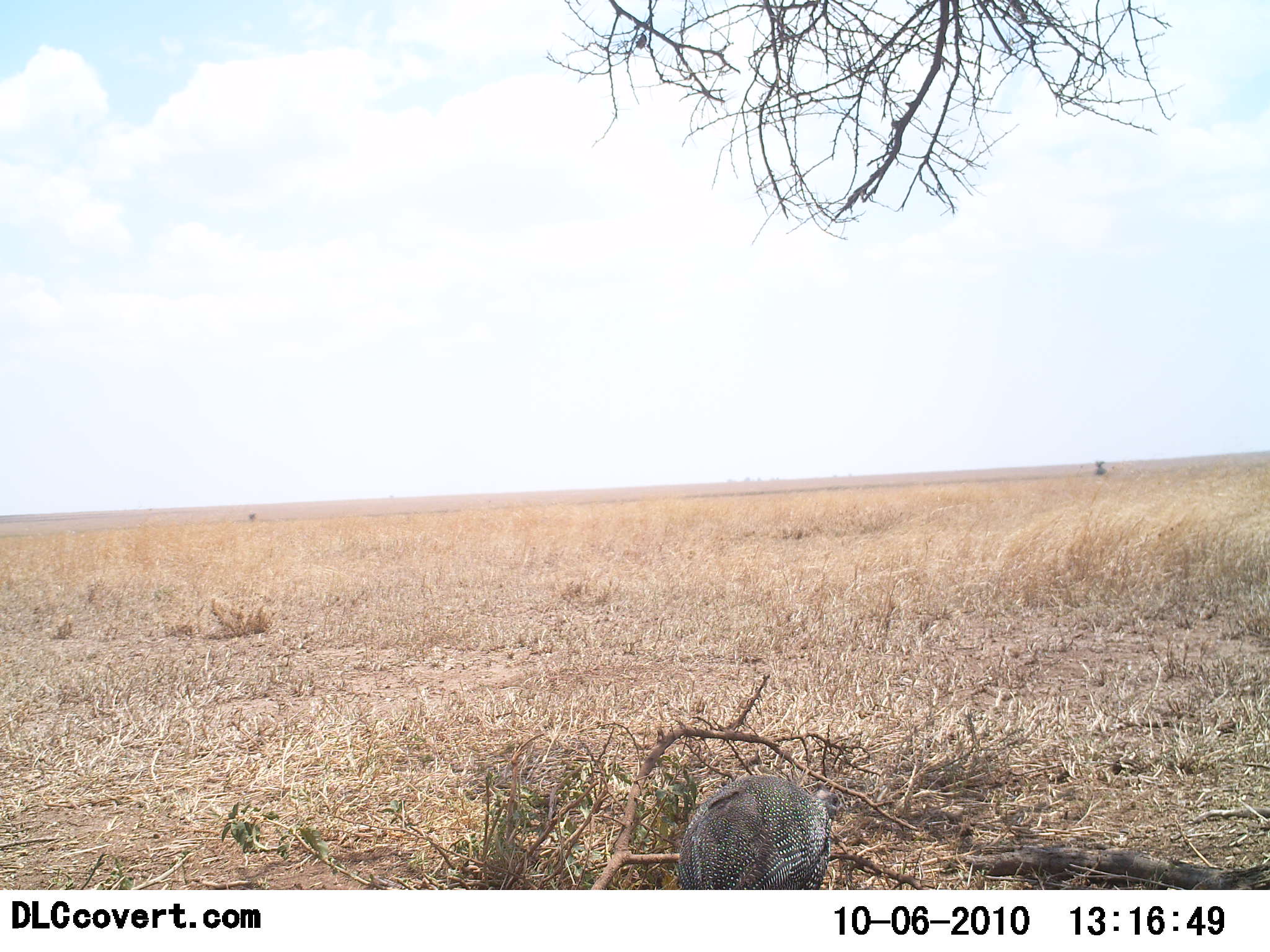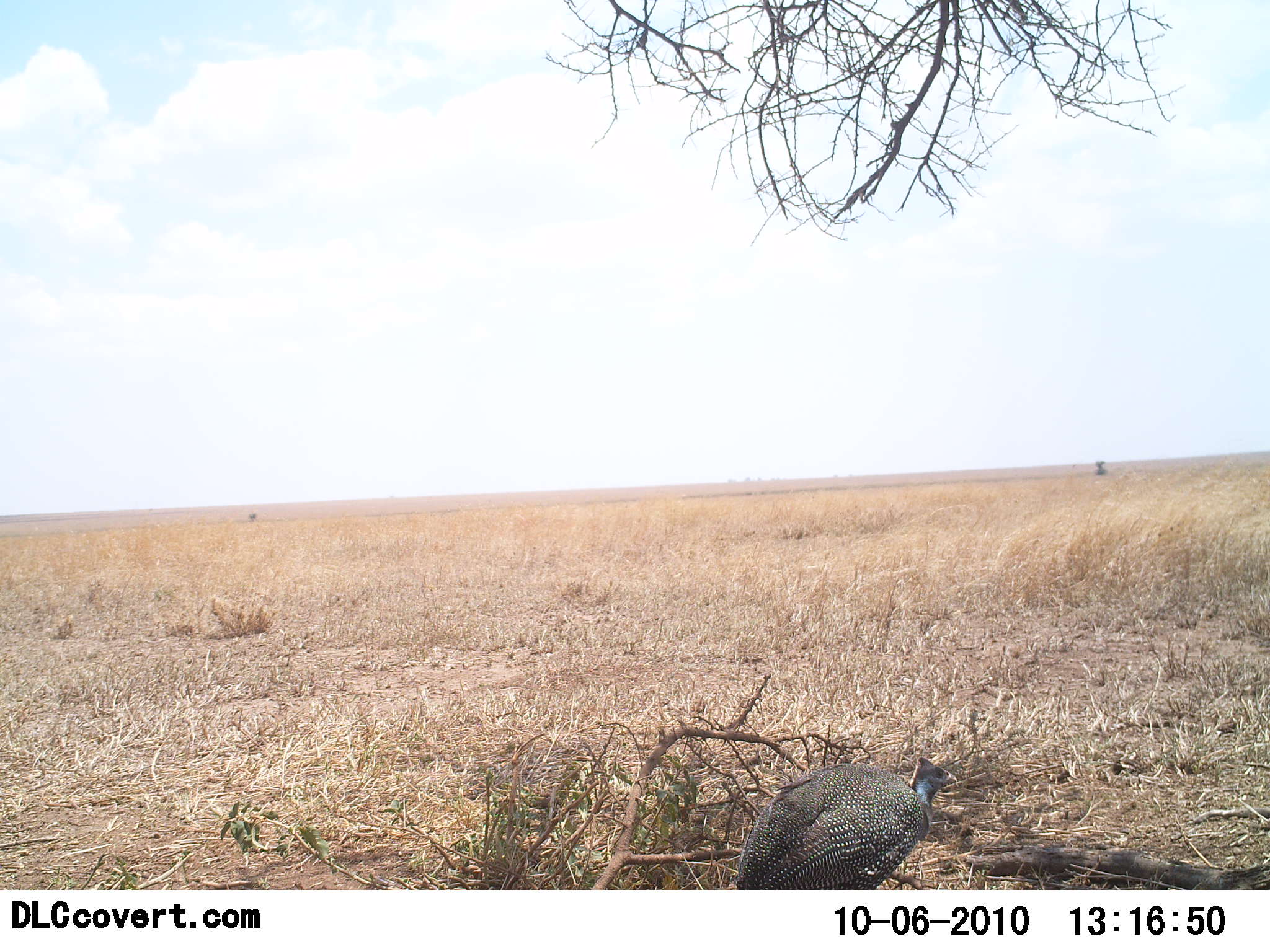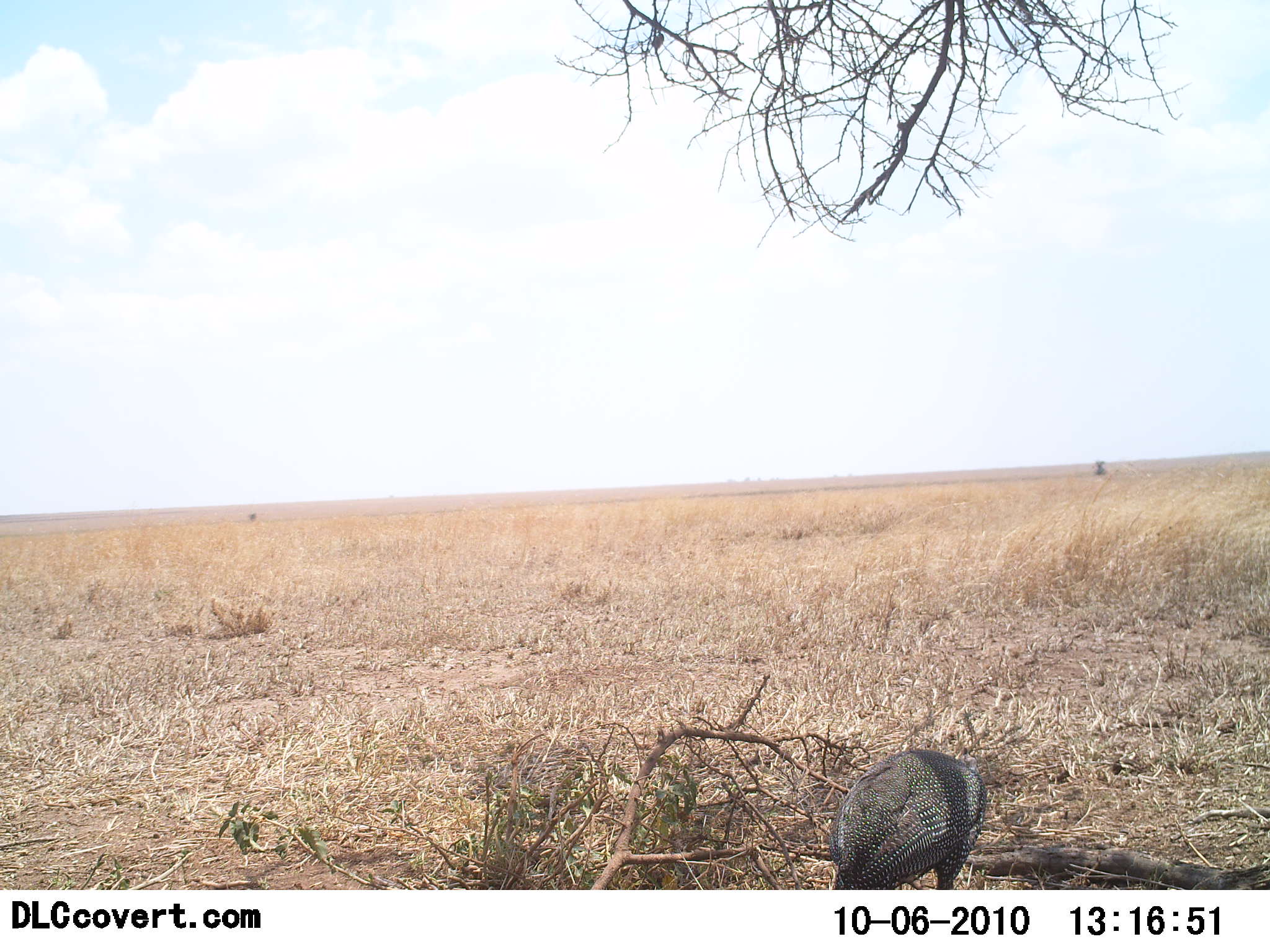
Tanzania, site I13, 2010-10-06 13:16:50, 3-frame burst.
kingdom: Animalia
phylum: Chordata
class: Aves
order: Galliformes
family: Numididae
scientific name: Numididae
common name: guinea fowl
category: guineafowl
Guineafowl (guinea fowl) (Numididae), count 1. Behavior (volunteer vote fractions): standing 29%, resting 0%, moving 71%, interacting 0%. Young present (vote fraction): 0%. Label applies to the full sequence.